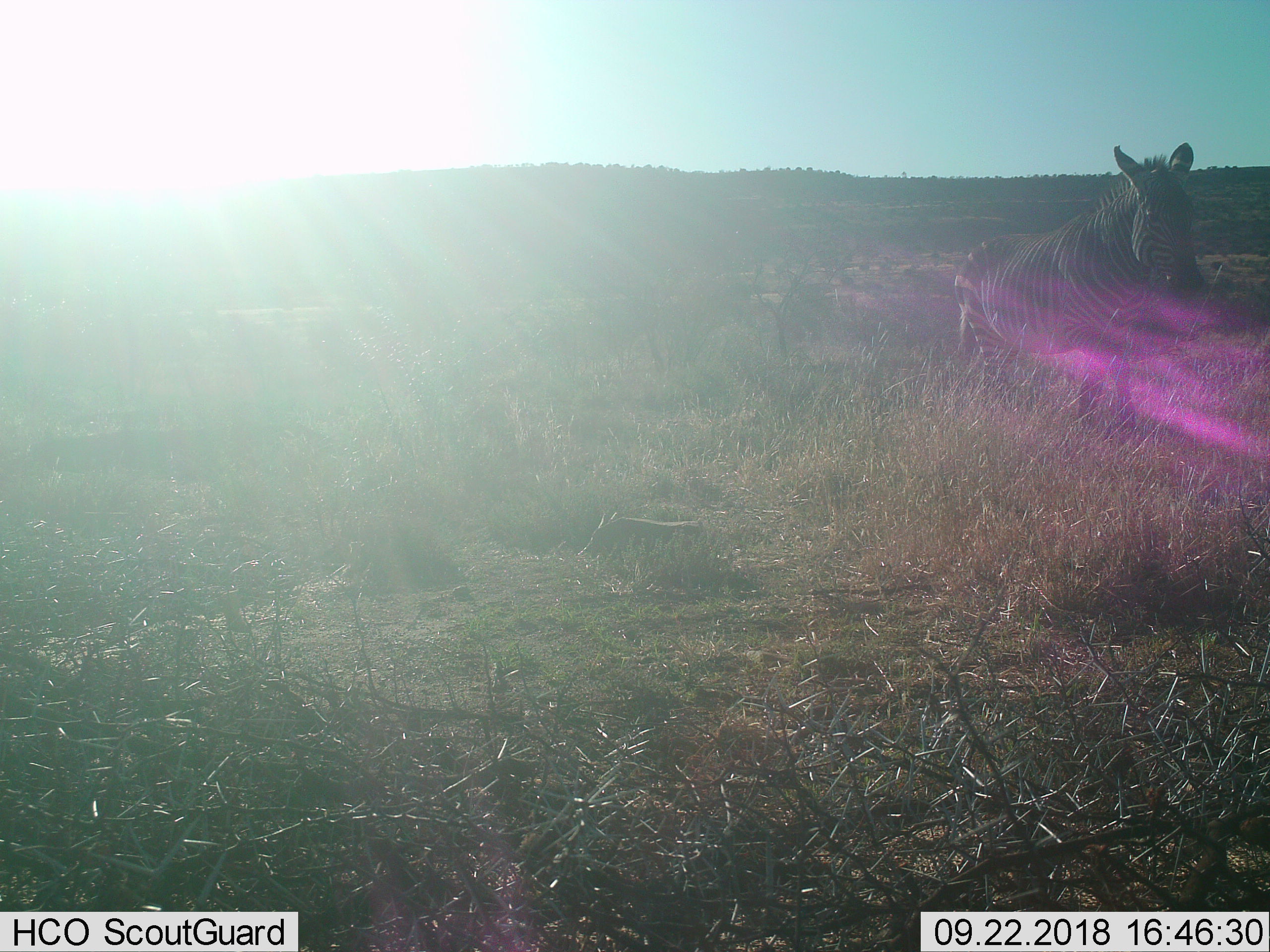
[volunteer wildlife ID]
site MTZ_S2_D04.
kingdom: Animalia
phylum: Chordata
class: Mammalia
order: Perissodactyla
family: Equidae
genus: Equus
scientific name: Equus zebra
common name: mountain zebra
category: zebramountain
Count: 1.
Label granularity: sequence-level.